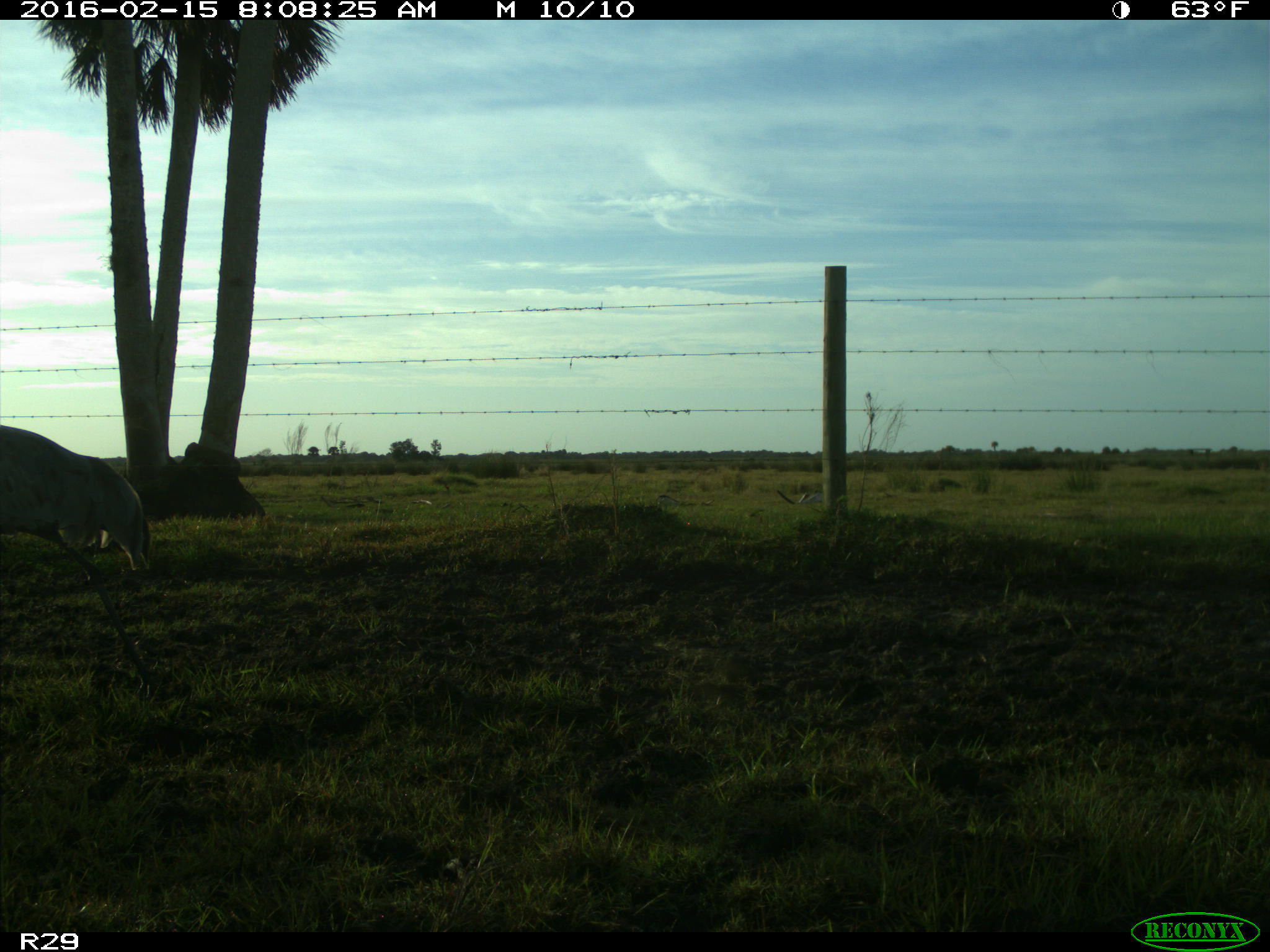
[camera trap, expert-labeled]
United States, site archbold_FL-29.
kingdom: Animalia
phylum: Chordata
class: Aves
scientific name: Aves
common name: birds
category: unidentified bird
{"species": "unidentified bird (birds) (Aves)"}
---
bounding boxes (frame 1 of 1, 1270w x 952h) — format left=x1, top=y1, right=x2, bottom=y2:
animal: left=0, top=425, right=151, bottom=724